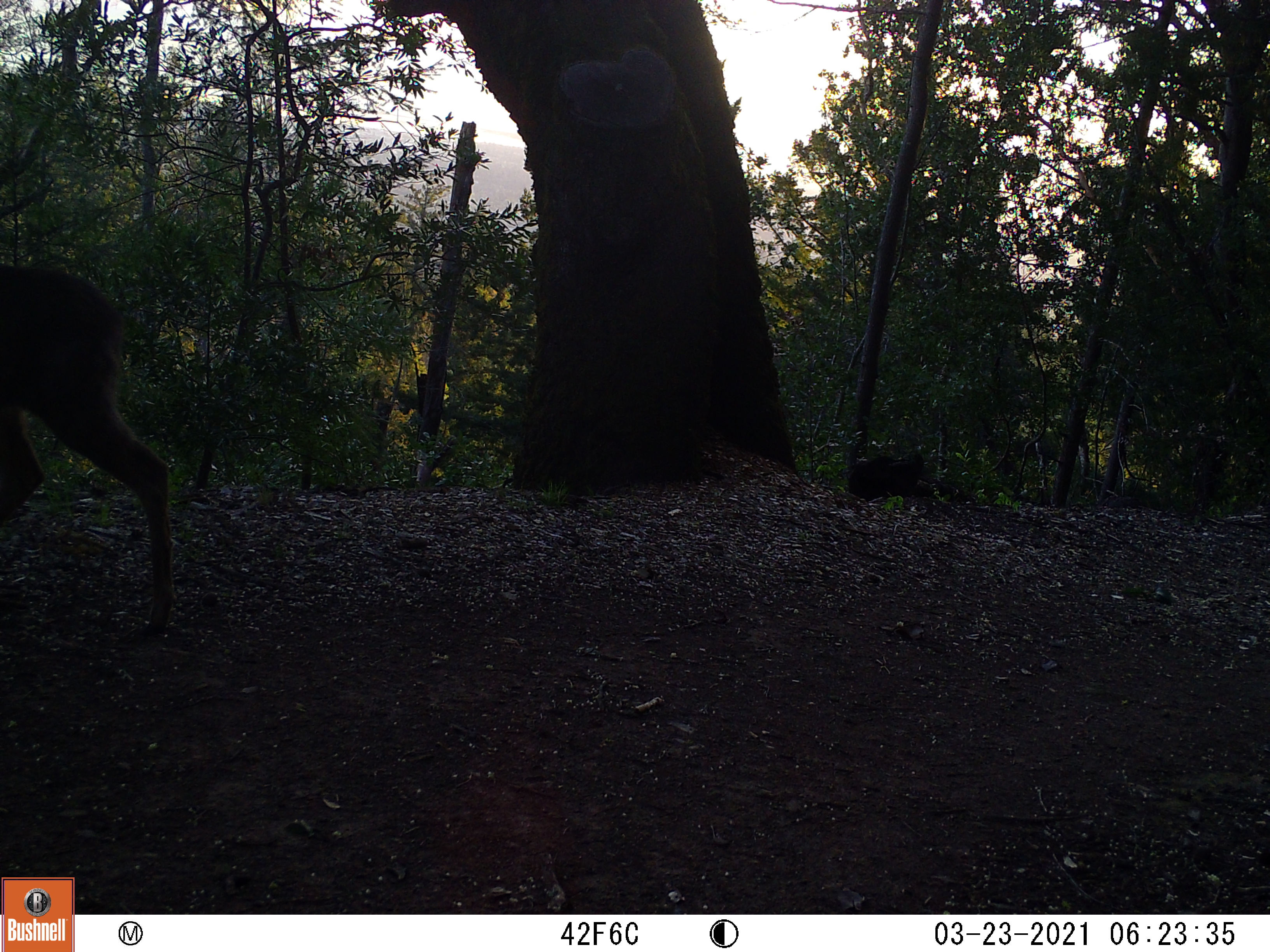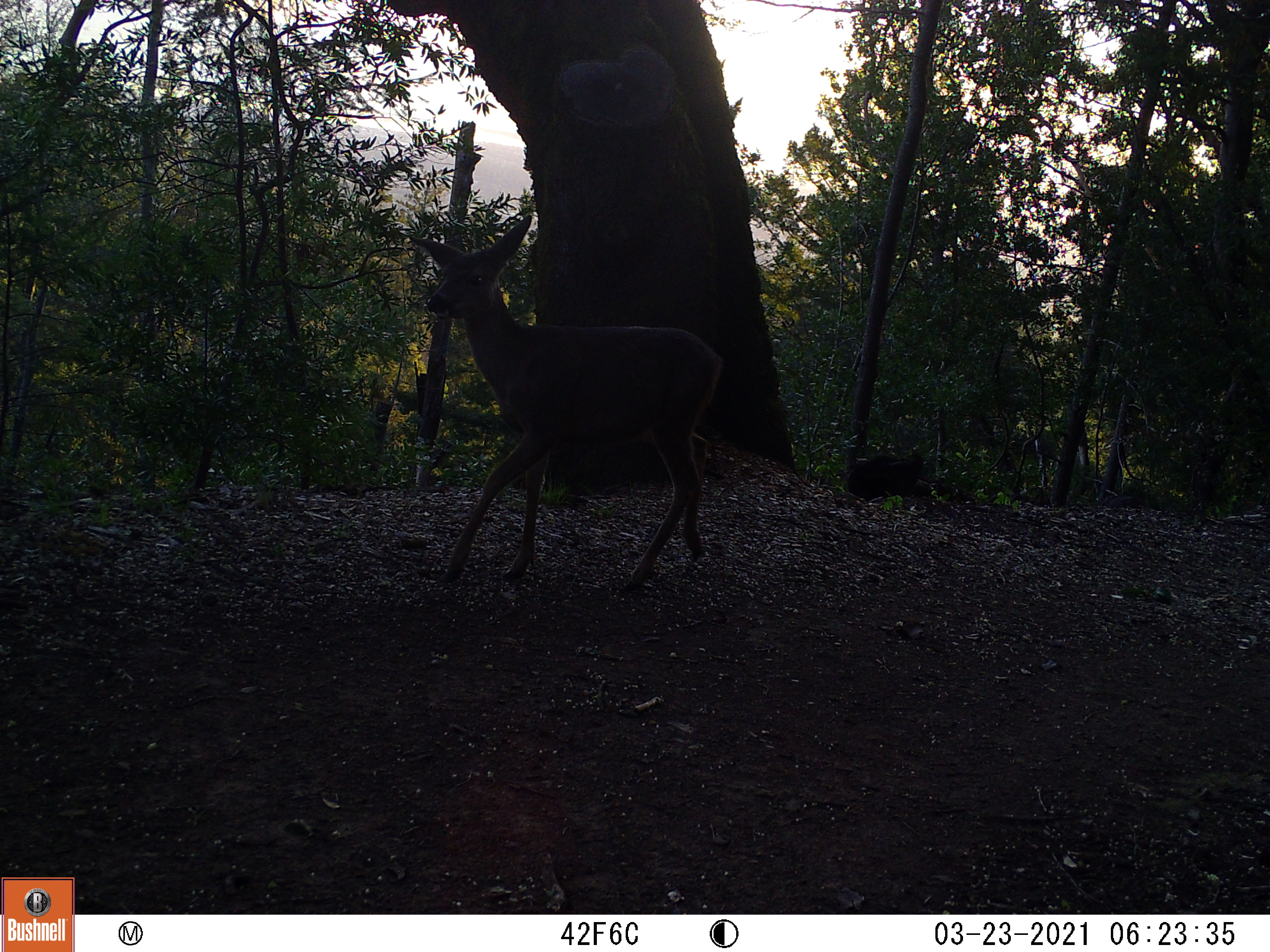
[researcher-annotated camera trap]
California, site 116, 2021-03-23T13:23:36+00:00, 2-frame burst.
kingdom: Animalia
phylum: Chordata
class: Mammalia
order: Artiodactyla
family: Cervidae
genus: Odocoileus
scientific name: Odocoileus hemionus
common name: mule deer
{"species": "mule deer (Odocoileus hemionus)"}